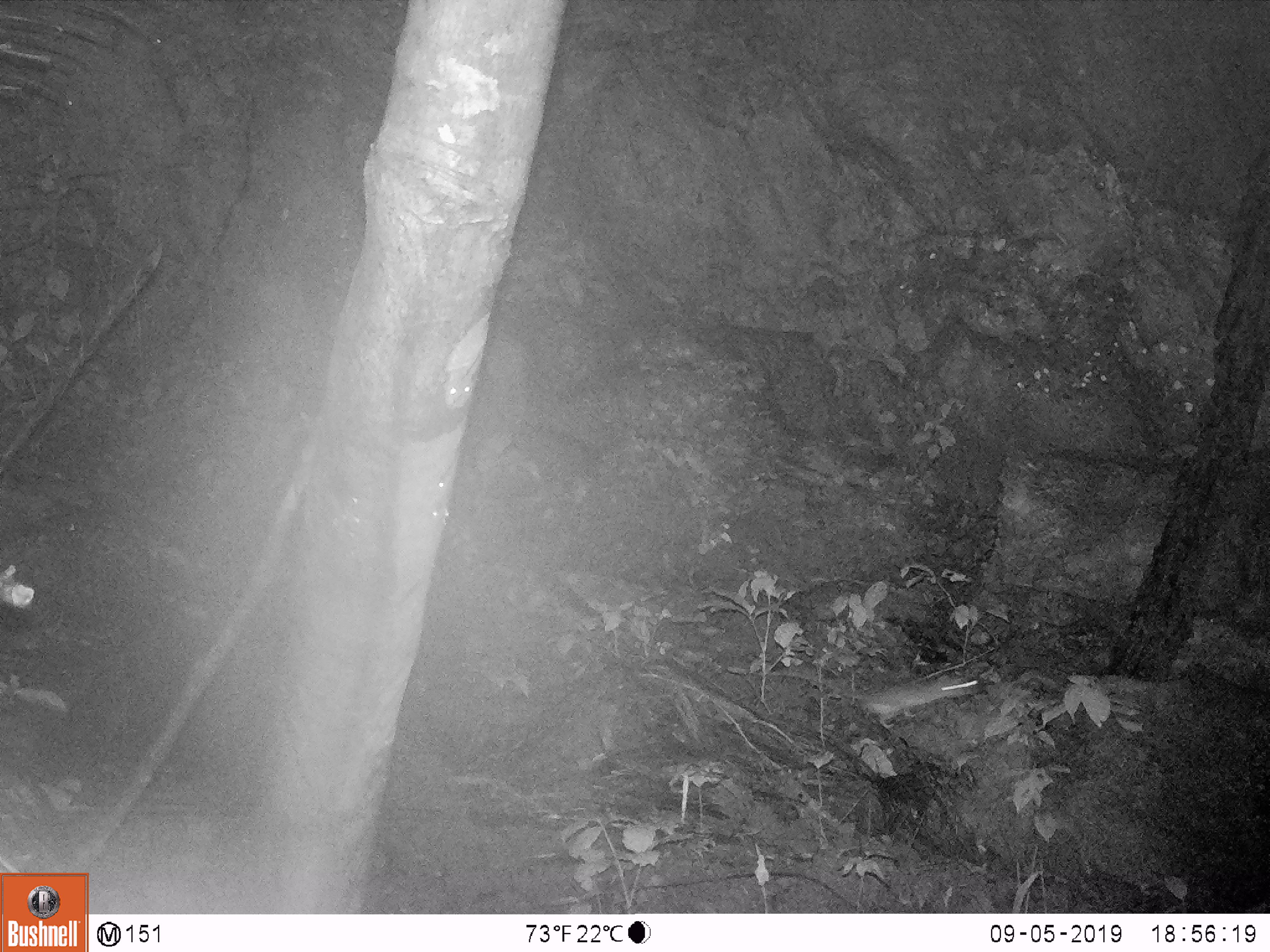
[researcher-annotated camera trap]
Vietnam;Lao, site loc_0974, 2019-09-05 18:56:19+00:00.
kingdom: Animalia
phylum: Chordata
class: Mammalia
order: Rodentia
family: Muridae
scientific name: Muridae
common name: old-world mice and rats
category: unidentified murid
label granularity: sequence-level